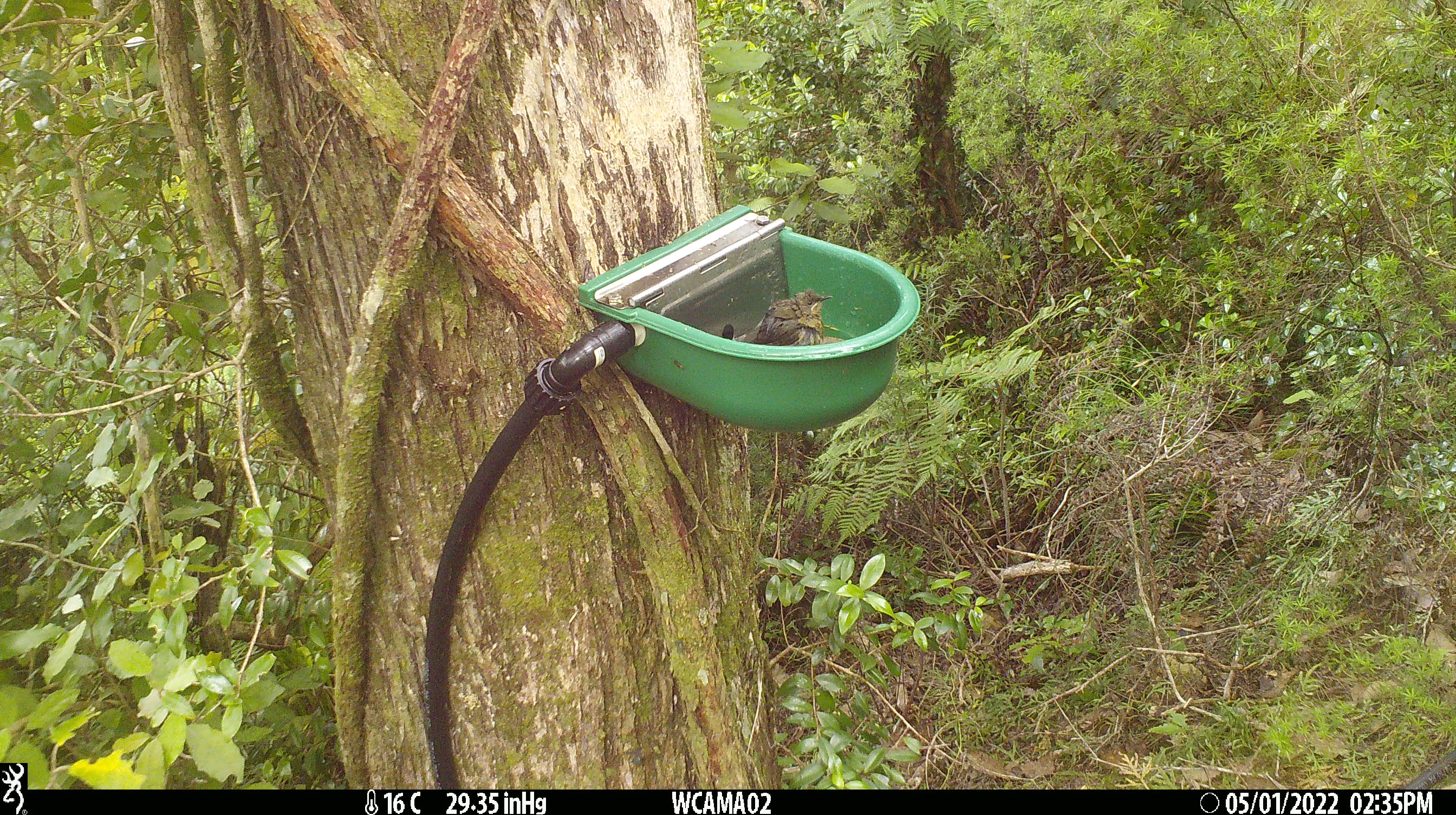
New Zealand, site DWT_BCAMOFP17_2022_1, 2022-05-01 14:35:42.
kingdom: Animalia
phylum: Chordata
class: Aves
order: Passeriformes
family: Meliphagidae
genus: Anthornis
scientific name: Anthornis melanura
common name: new zealand bellbird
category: bellbird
Bellbird (new zealand bellbird) (Anthornis melanura).